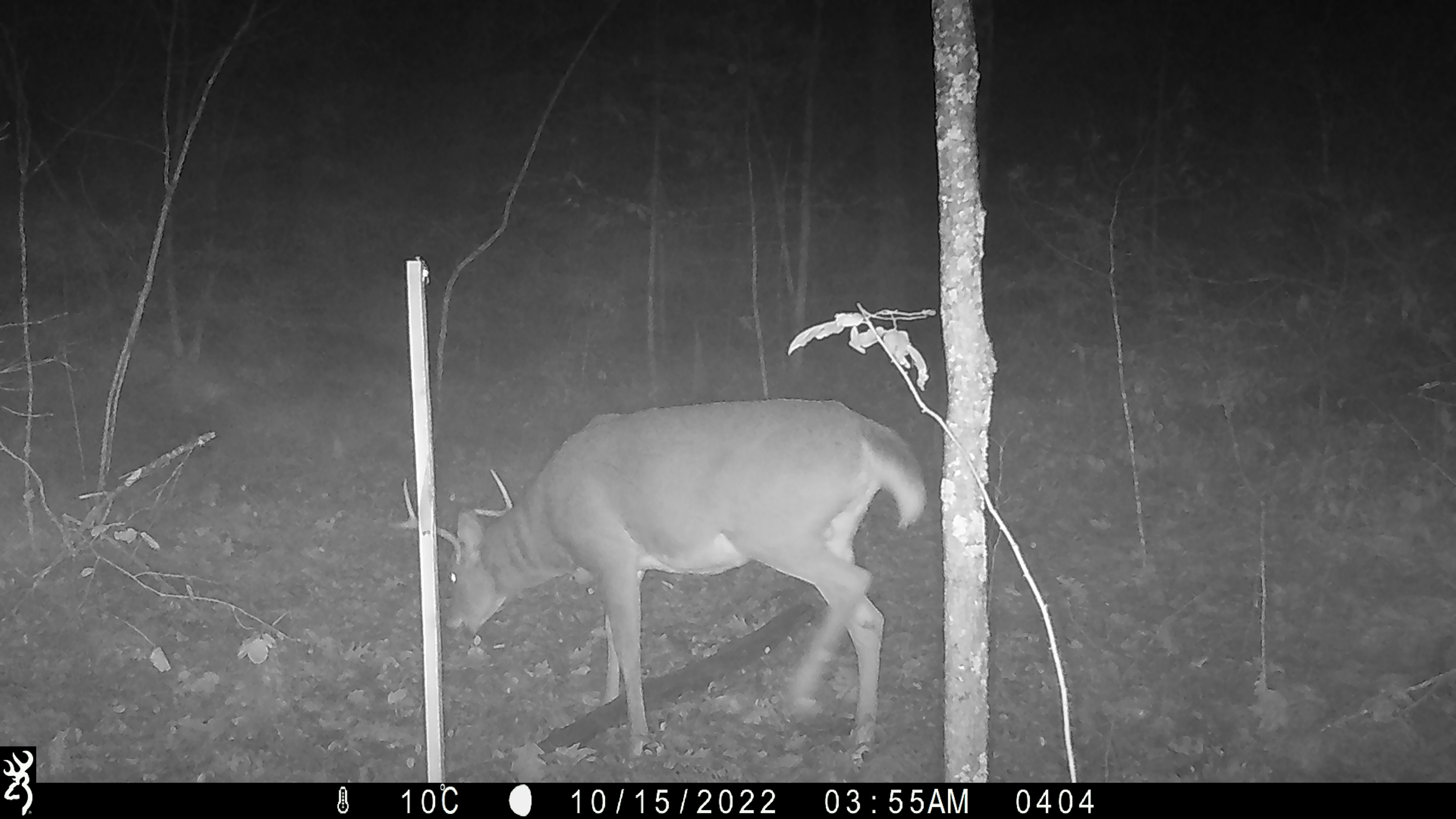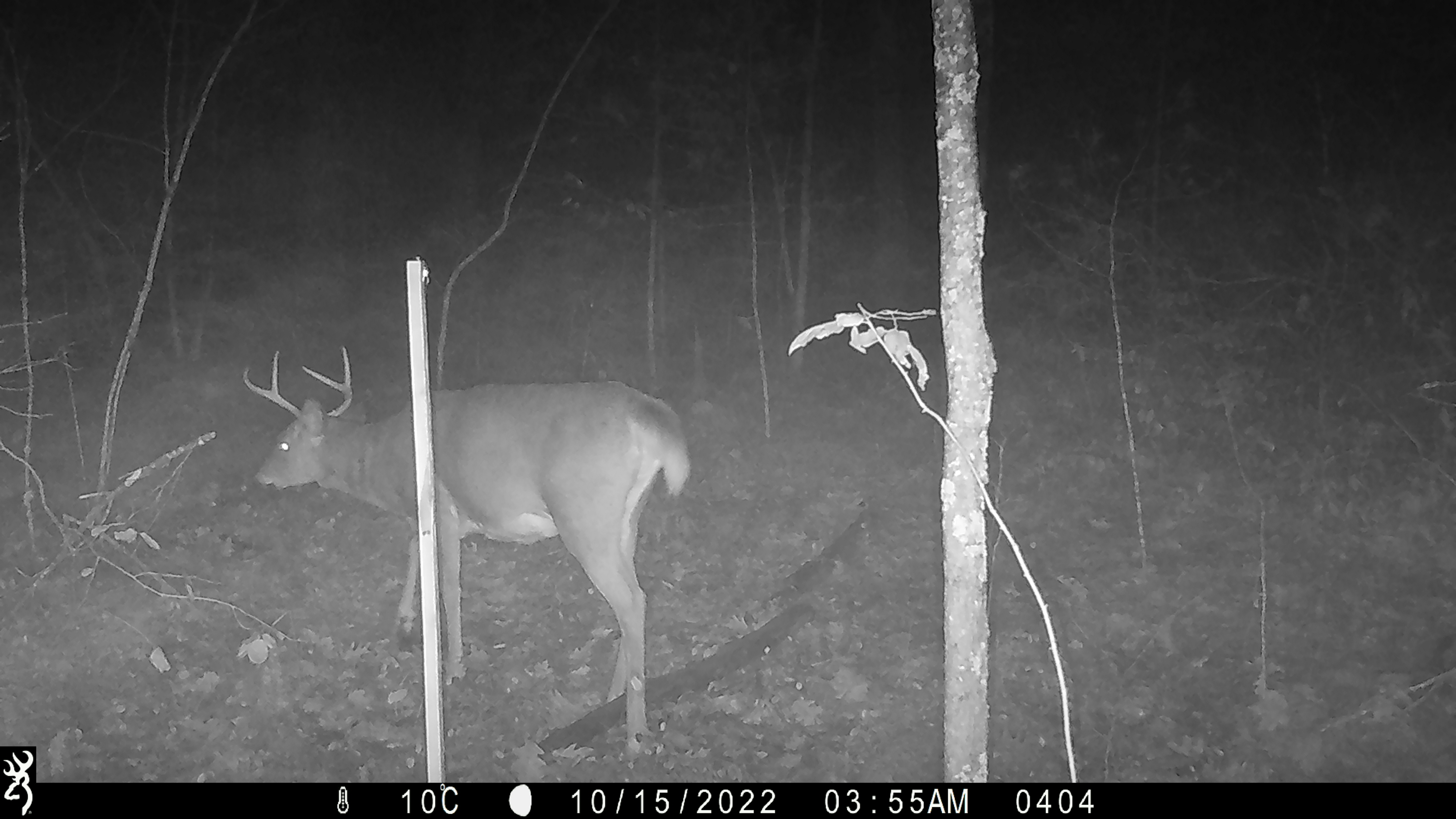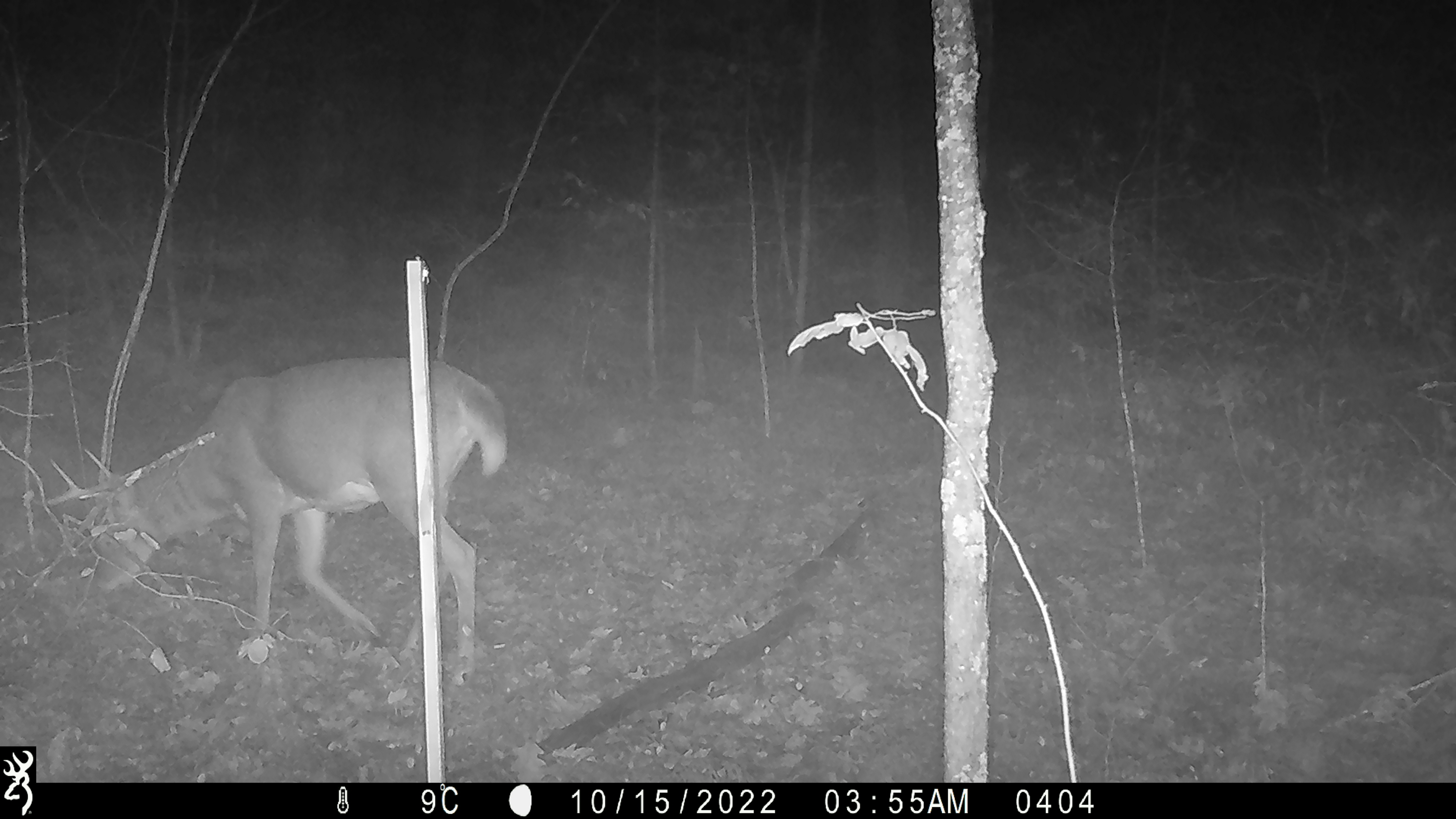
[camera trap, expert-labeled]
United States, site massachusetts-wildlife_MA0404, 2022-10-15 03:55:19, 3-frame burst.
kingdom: Animalia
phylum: Chordata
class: Mammalia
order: Artiodactyla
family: Cervidae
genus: Odocoileus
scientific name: Odocoileus virginianus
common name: white-tailed deer